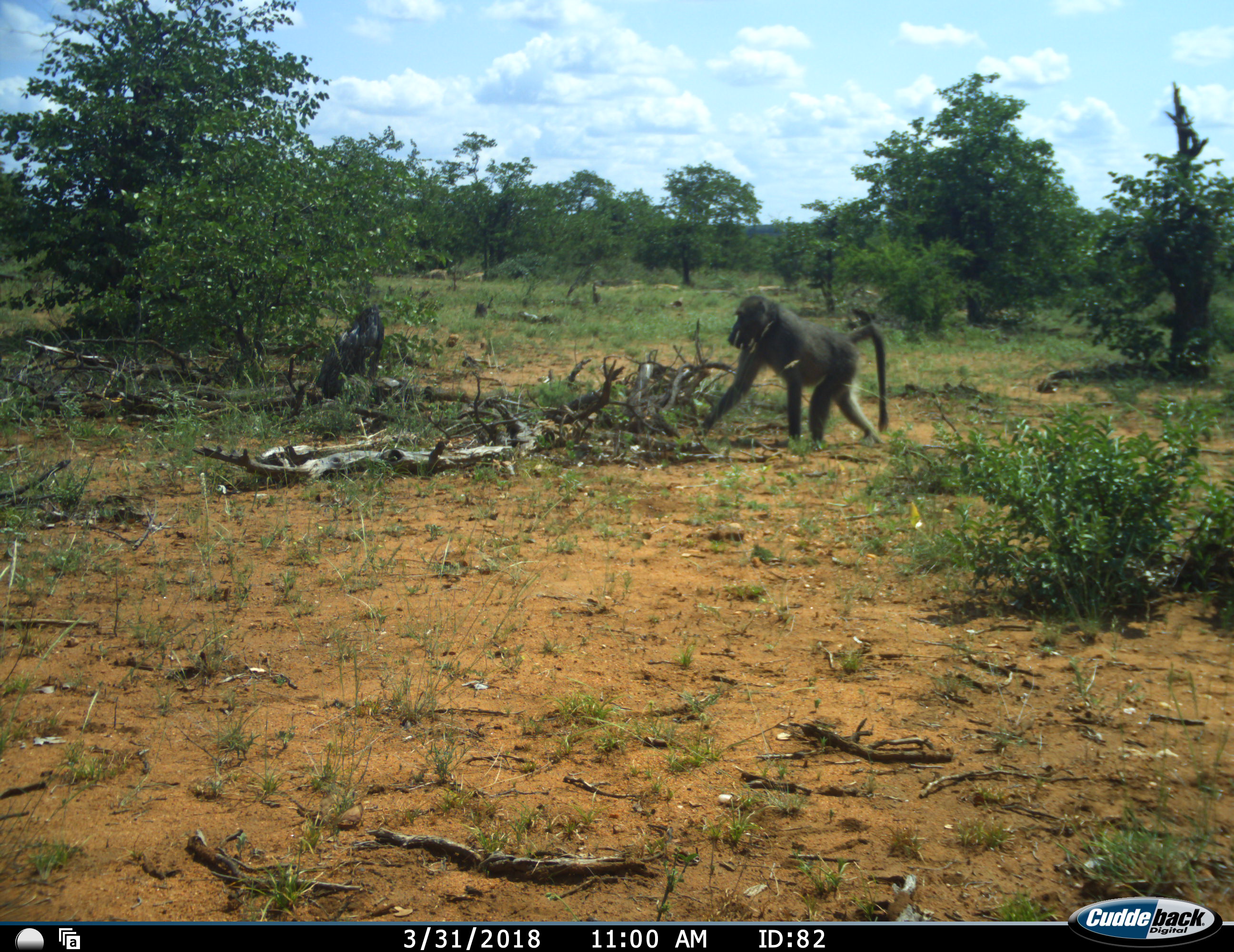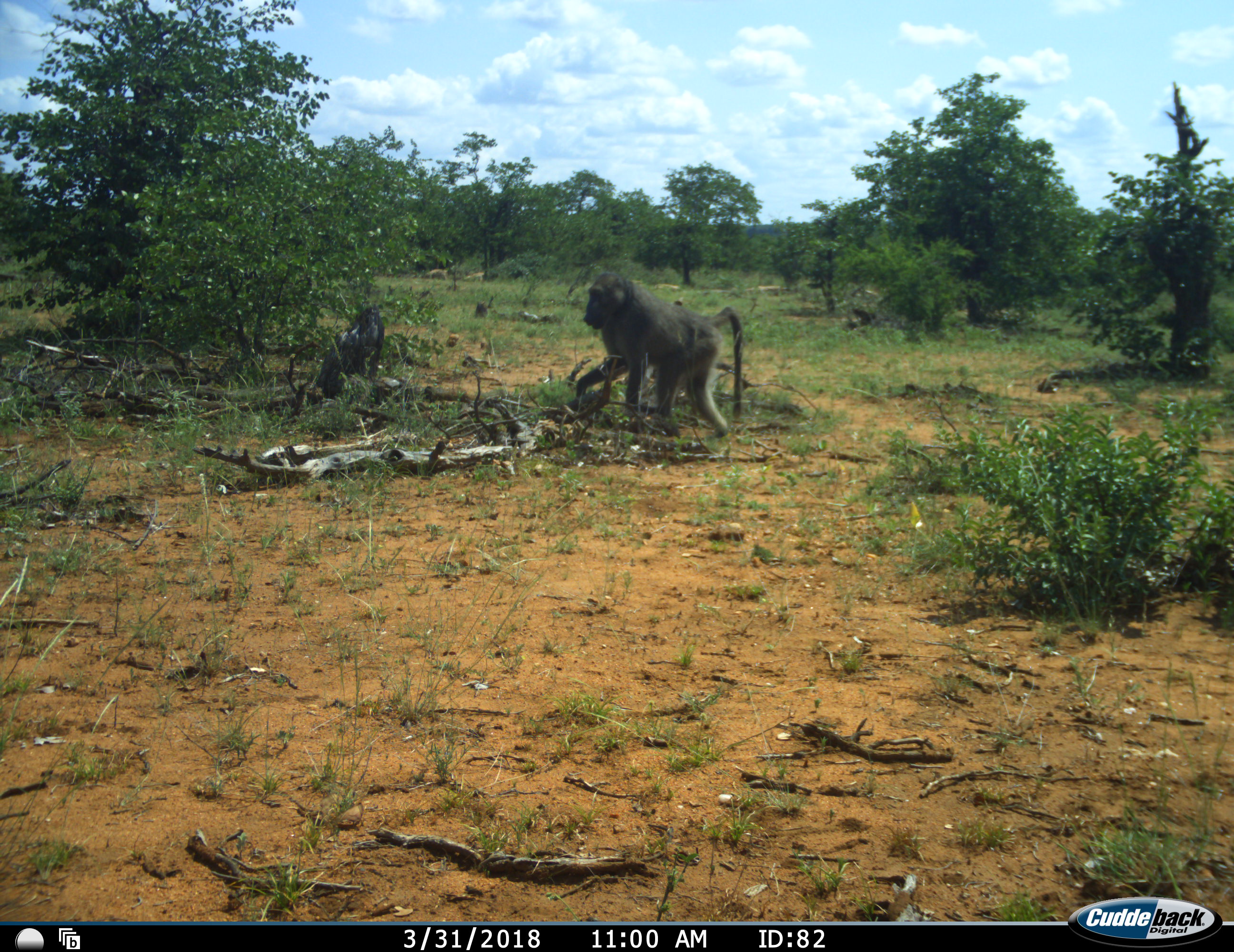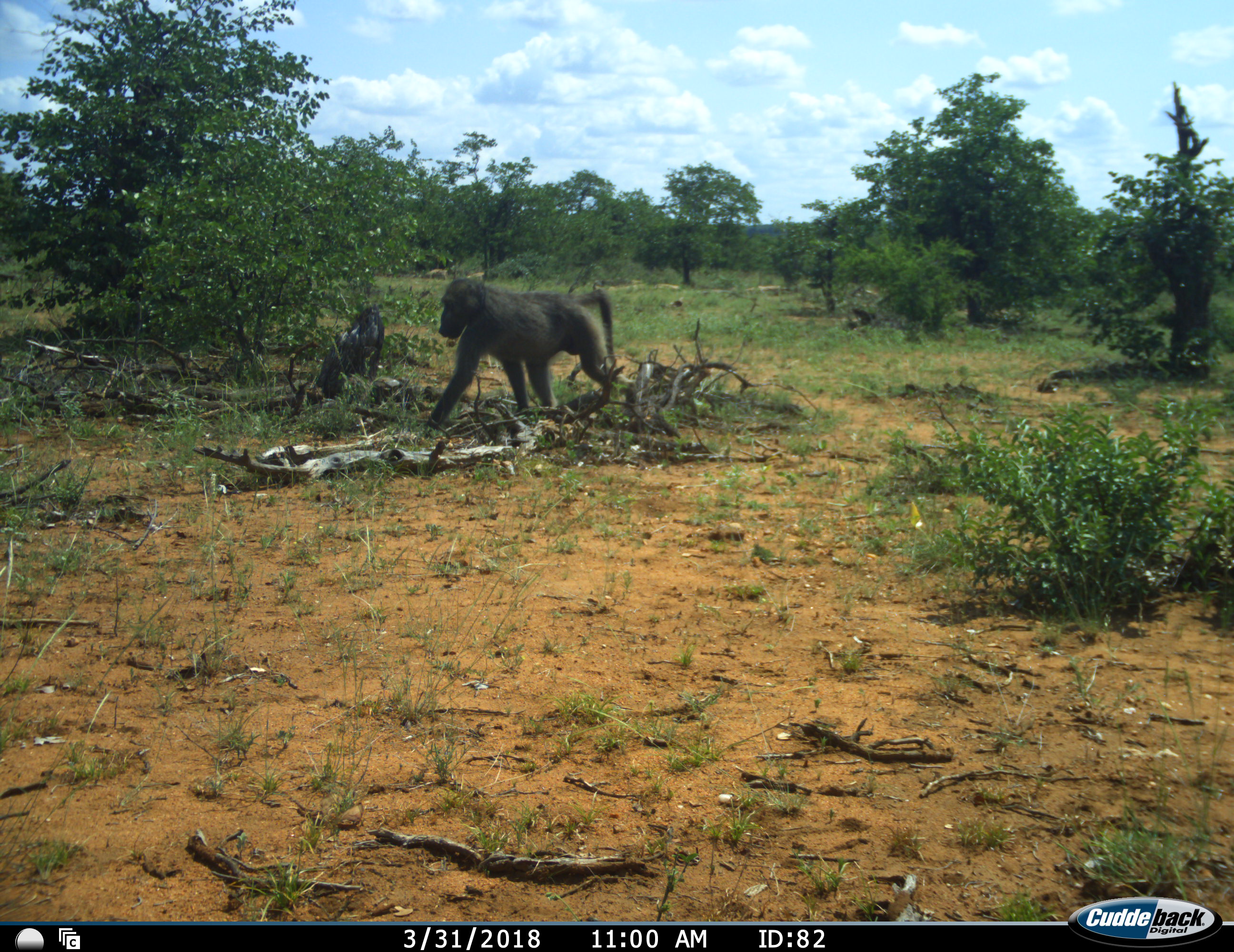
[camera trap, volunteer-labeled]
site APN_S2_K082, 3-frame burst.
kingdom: Animalia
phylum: Chordata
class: Mammalia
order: Primates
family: Cercopithecidae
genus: Papio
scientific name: Papio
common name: baboon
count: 1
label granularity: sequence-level